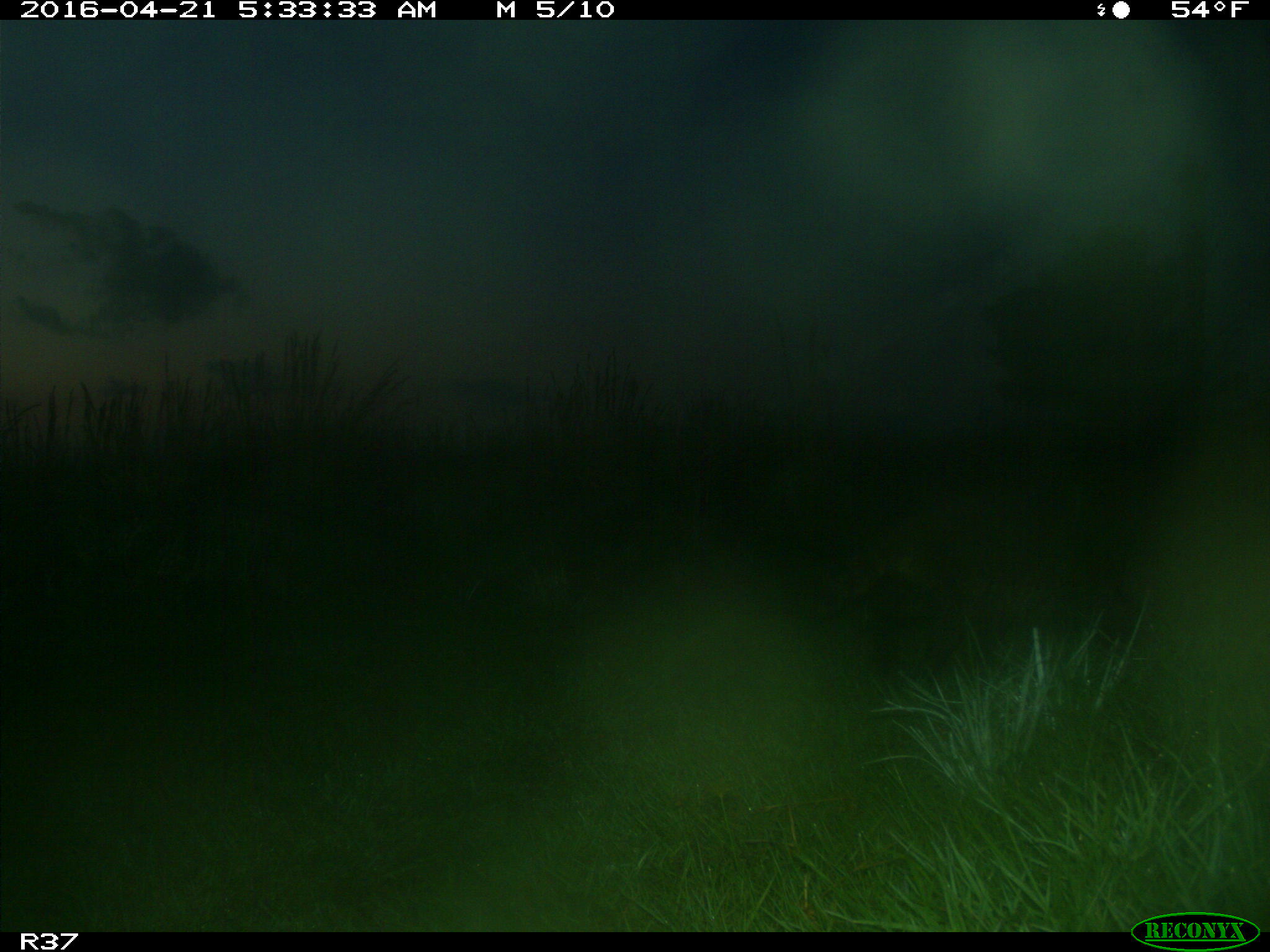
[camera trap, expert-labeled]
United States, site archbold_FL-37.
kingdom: Animalia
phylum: Chordata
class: Mammalia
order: Carnivora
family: Procyonidae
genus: Procyon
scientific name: Procyon lotor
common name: common raccoon